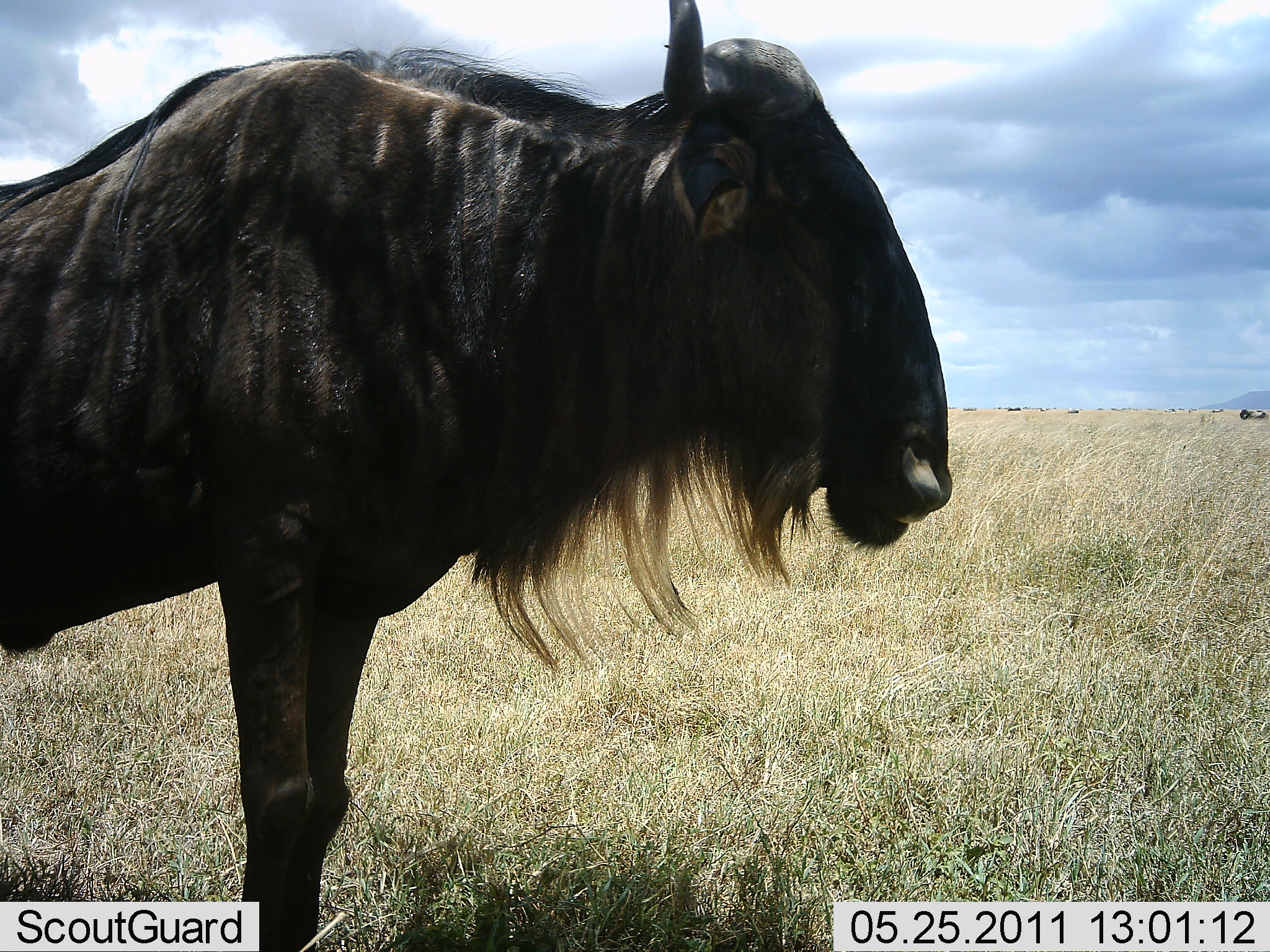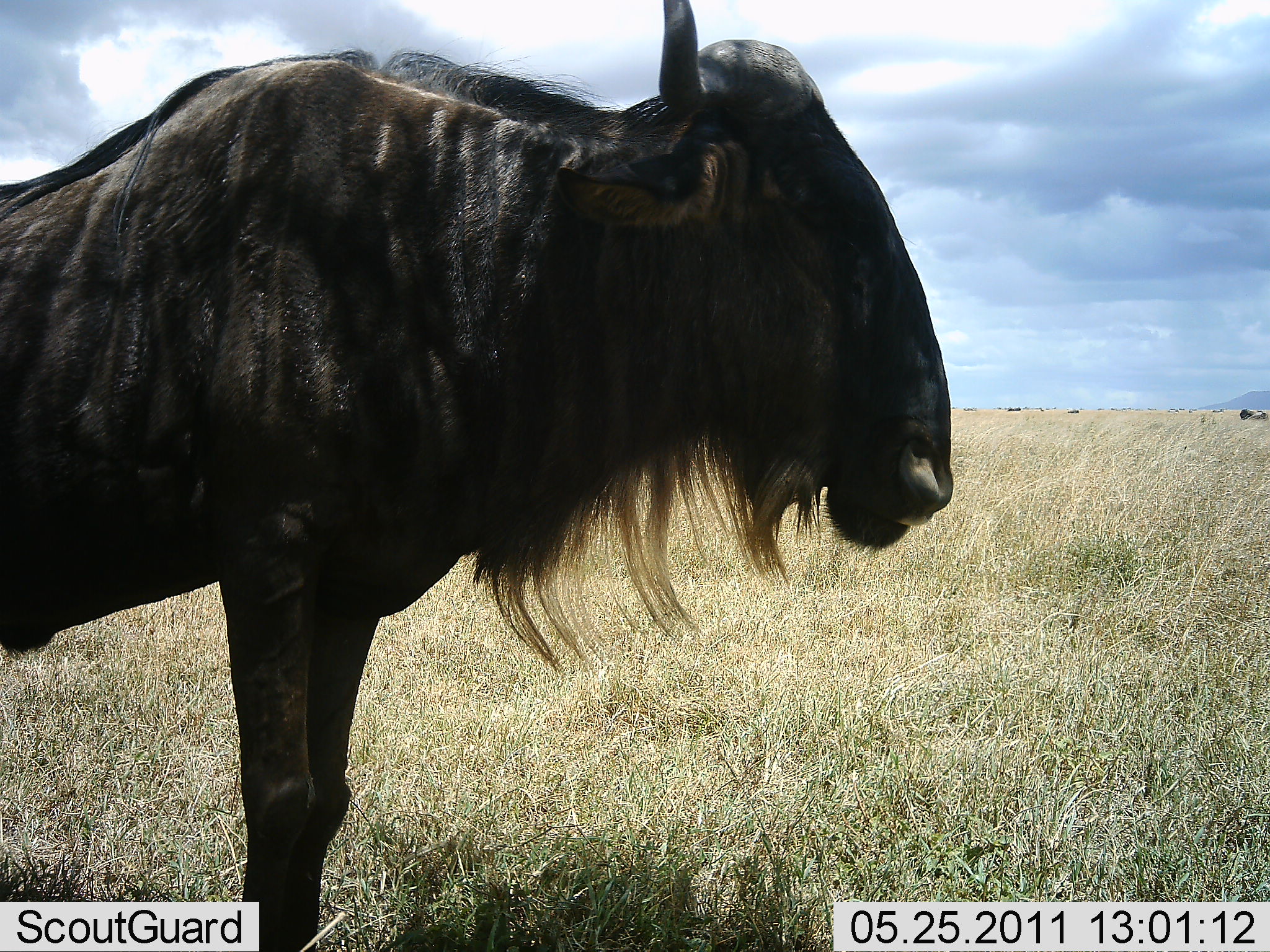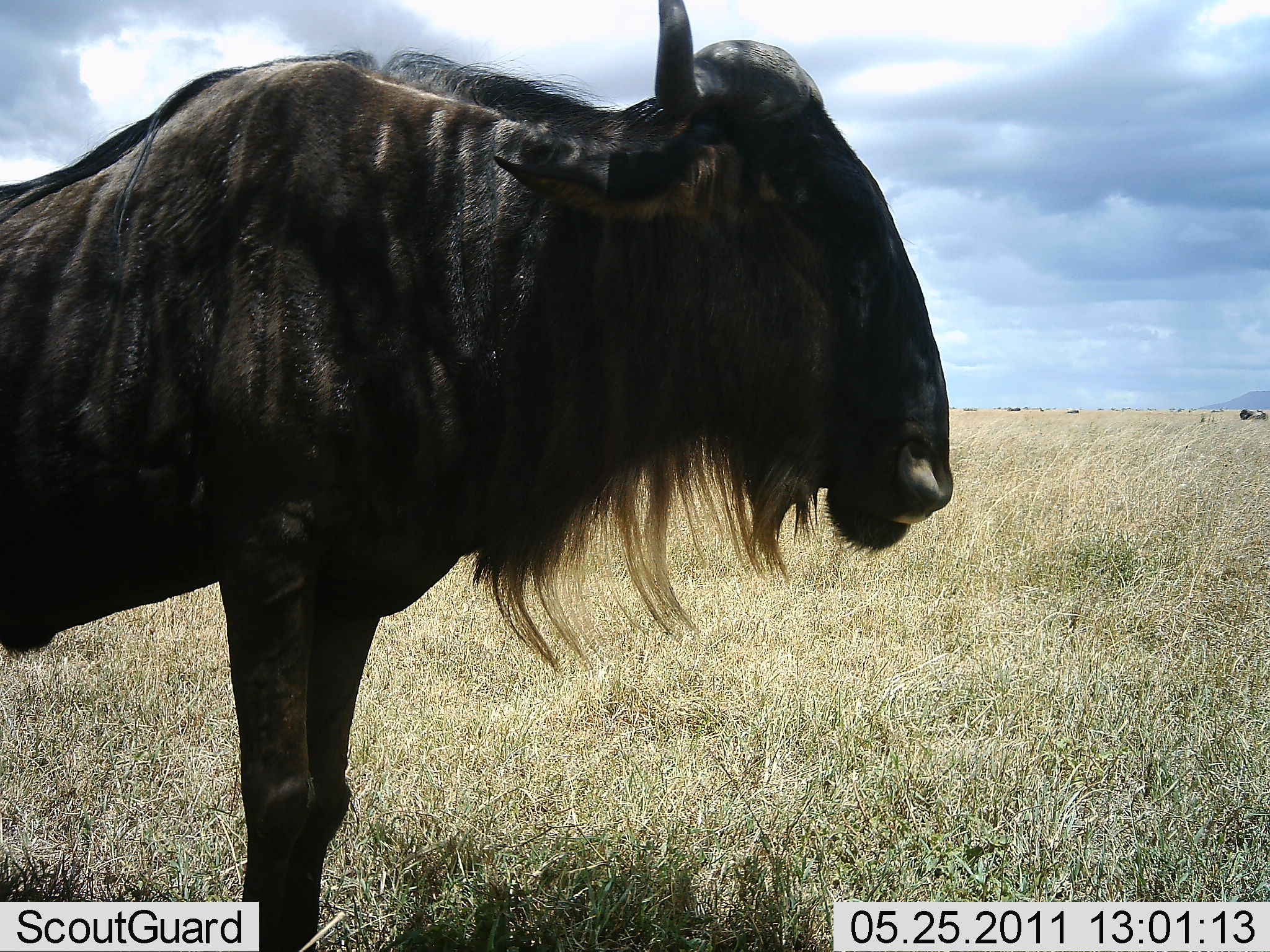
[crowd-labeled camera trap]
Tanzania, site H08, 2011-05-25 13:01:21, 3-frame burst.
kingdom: Animalia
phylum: Chordata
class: Mammalia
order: Artiodactyla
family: Bovidae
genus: Connochaetes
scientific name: Connochaetes taurinus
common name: blue wildebeest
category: wildebeest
Wildebeest (blue wildebeest) (Connochaetes taurinus), count 1. Behavior (volunteer vote fractions): standing 100%, resting 0%, moving 0%, interacting 0%. Young present (vote fraction): 0%. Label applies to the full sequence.